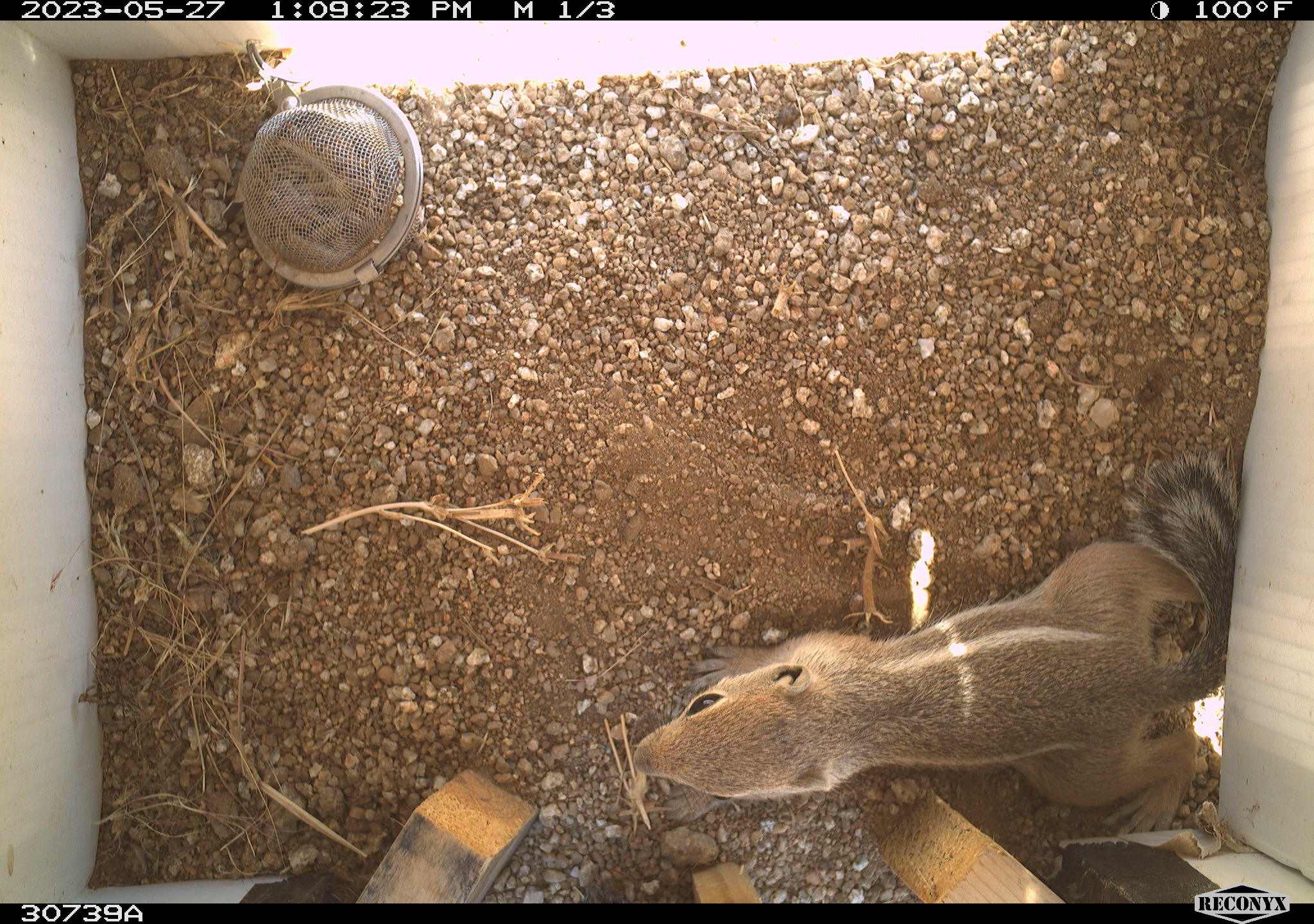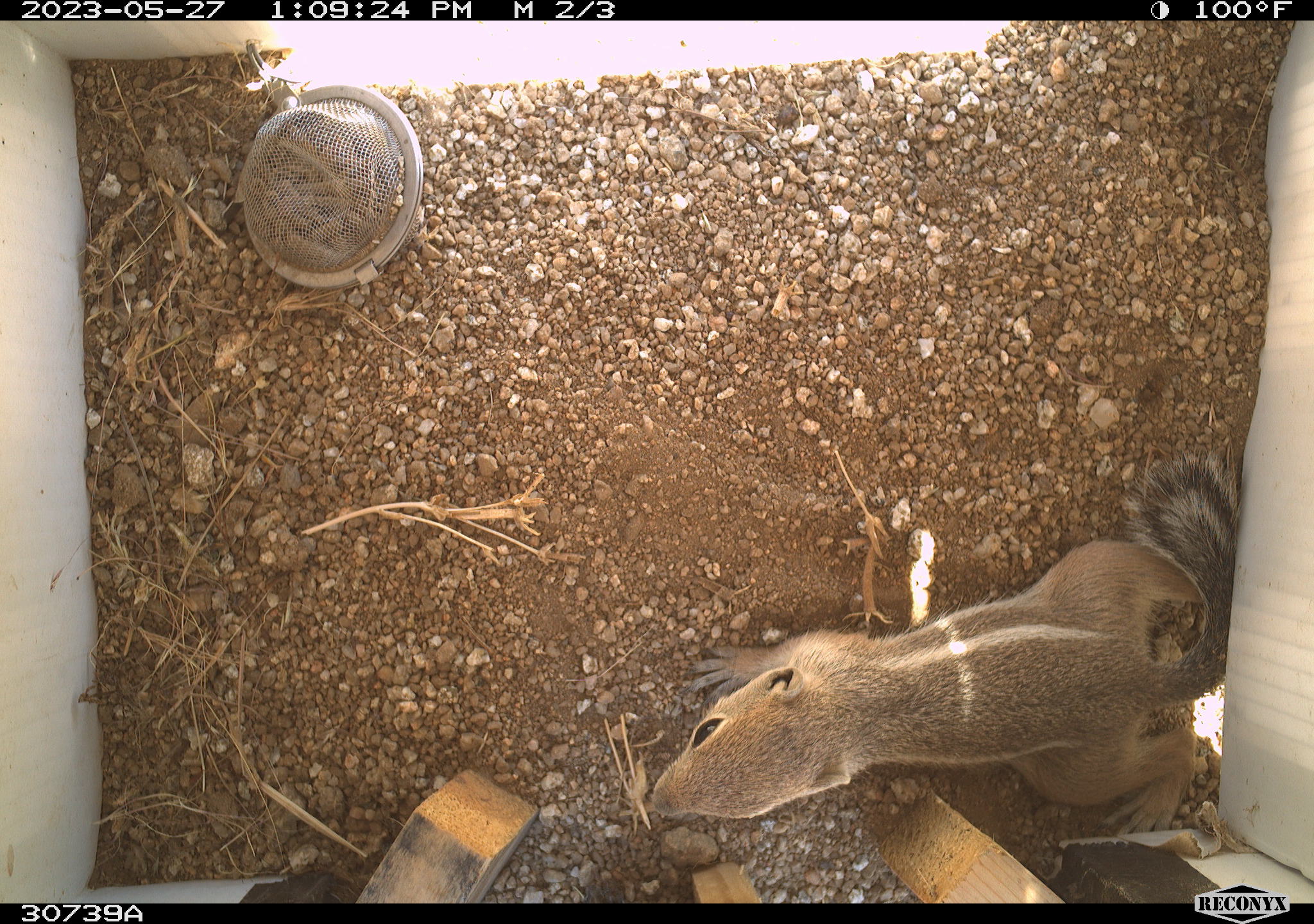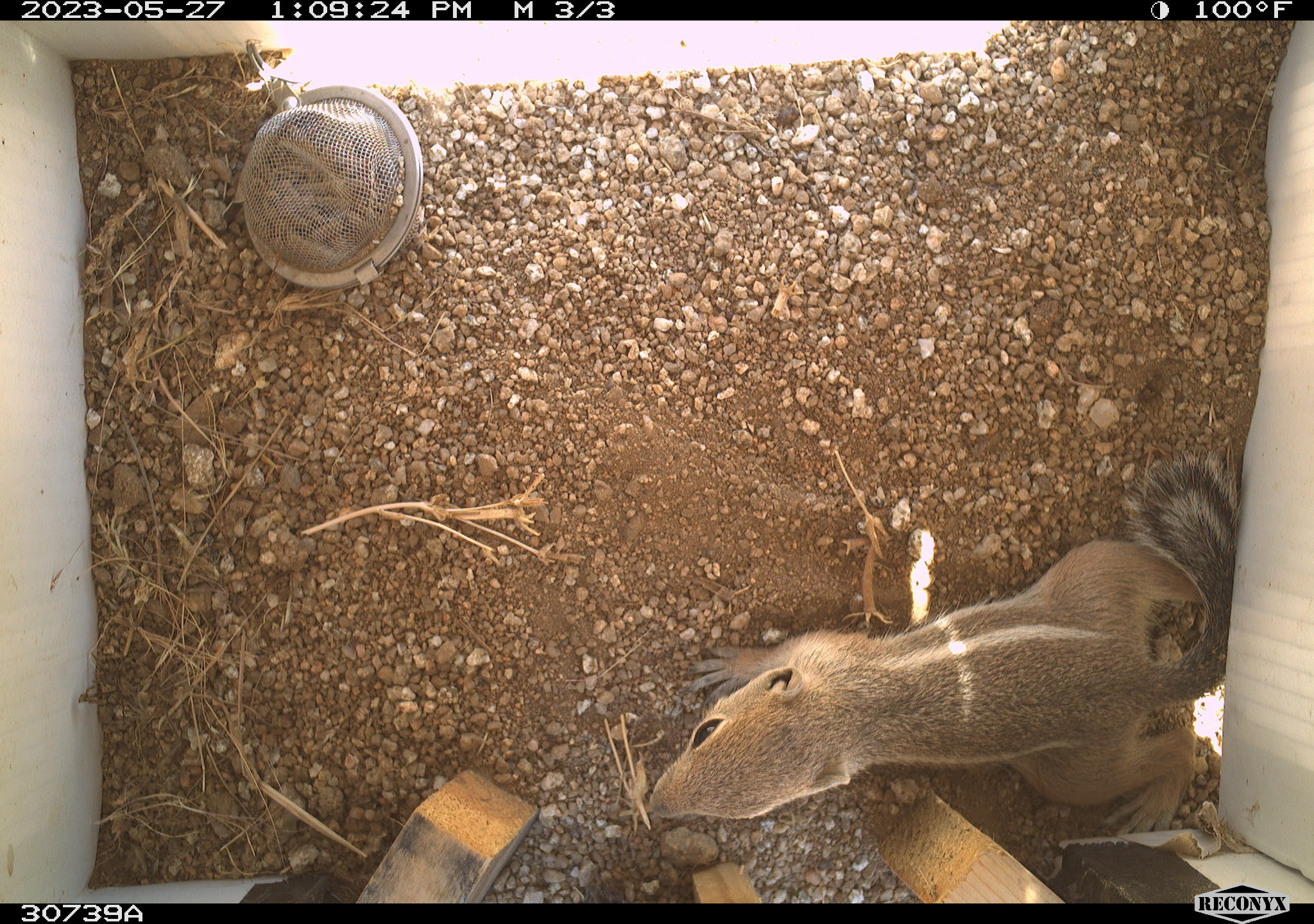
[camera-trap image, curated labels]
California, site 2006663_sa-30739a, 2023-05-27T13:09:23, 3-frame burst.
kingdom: Animalia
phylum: Chordata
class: Mammalia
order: Rodentia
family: Sciuridae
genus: Ammospermophilus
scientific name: Ammospermophilus leucurus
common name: white-tailed antelope squirrel